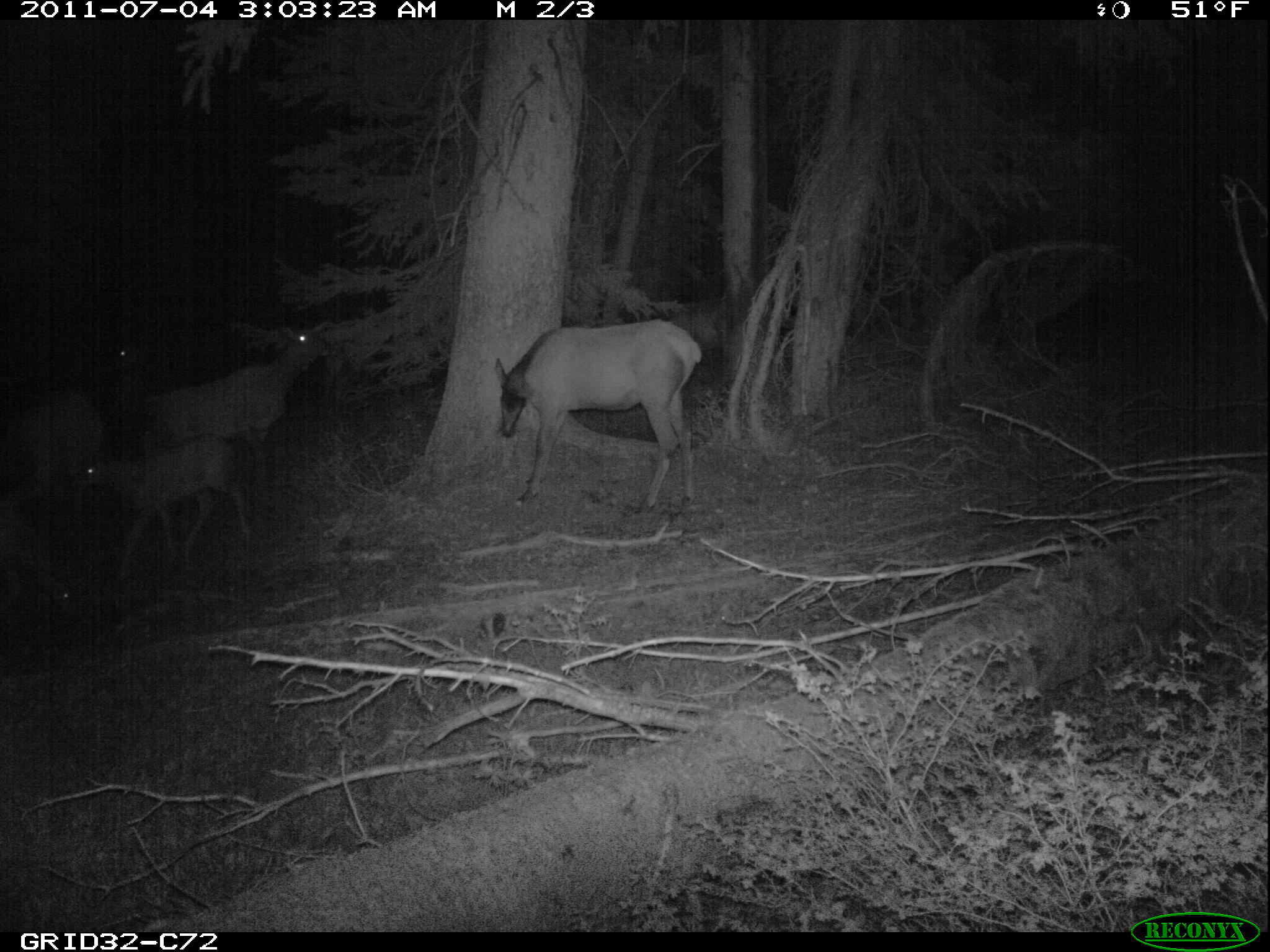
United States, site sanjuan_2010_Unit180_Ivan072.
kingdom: Animalia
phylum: Chordata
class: Mammalia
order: Artiodactyla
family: Cervidae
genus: Cervus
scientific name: Cervus elaphus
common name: red deer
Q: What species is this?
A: Cervus elaphus (red deer).